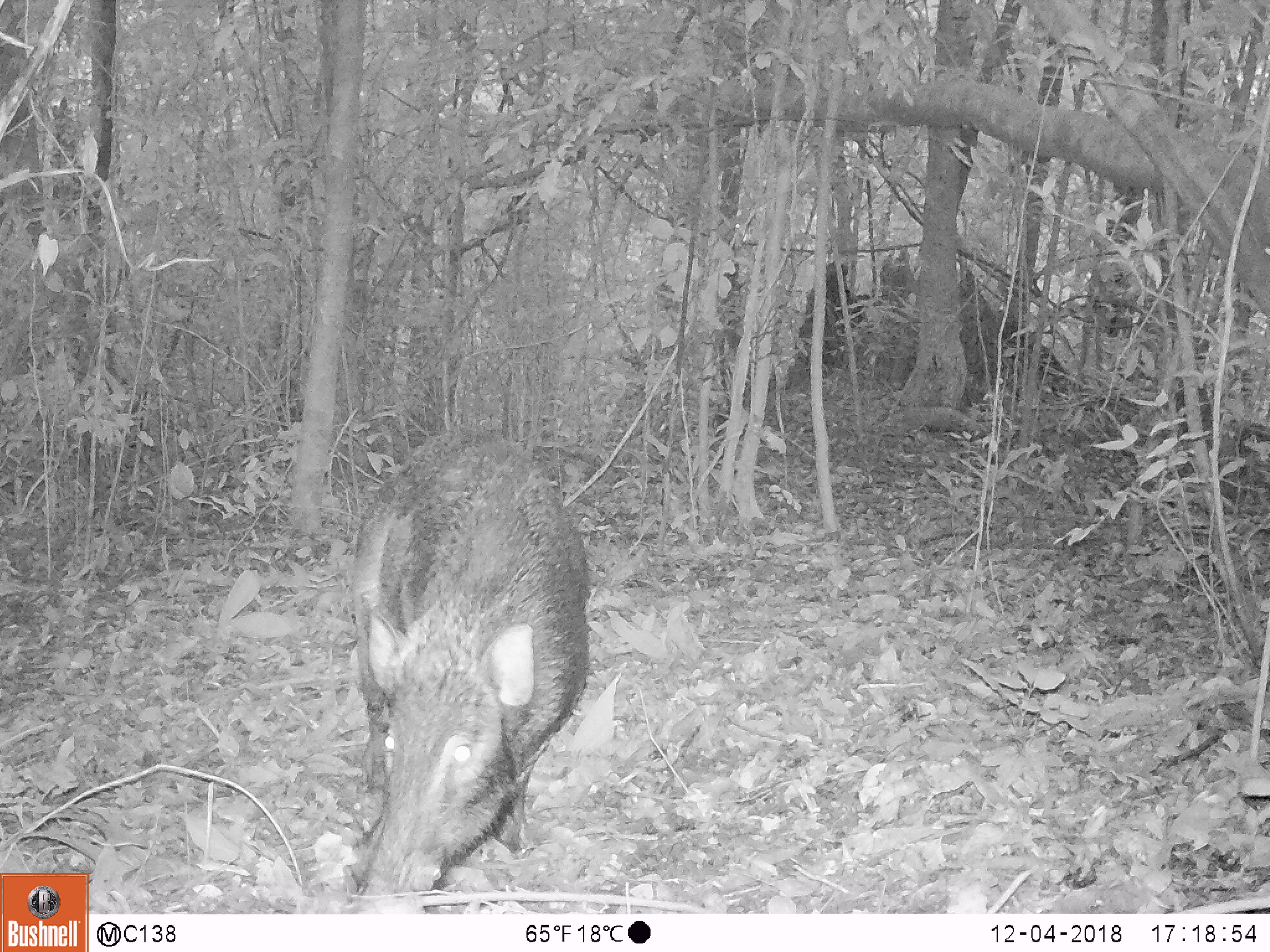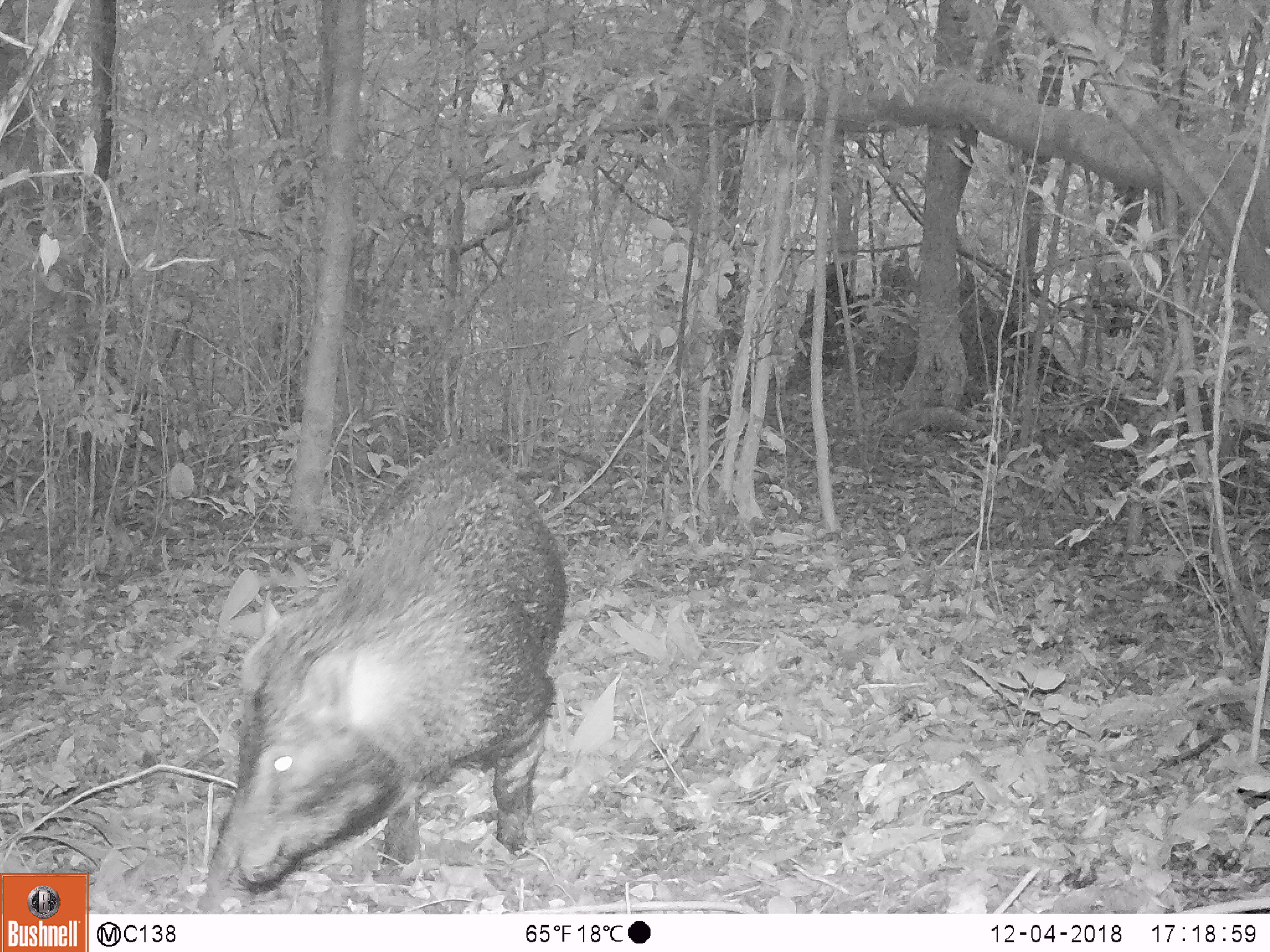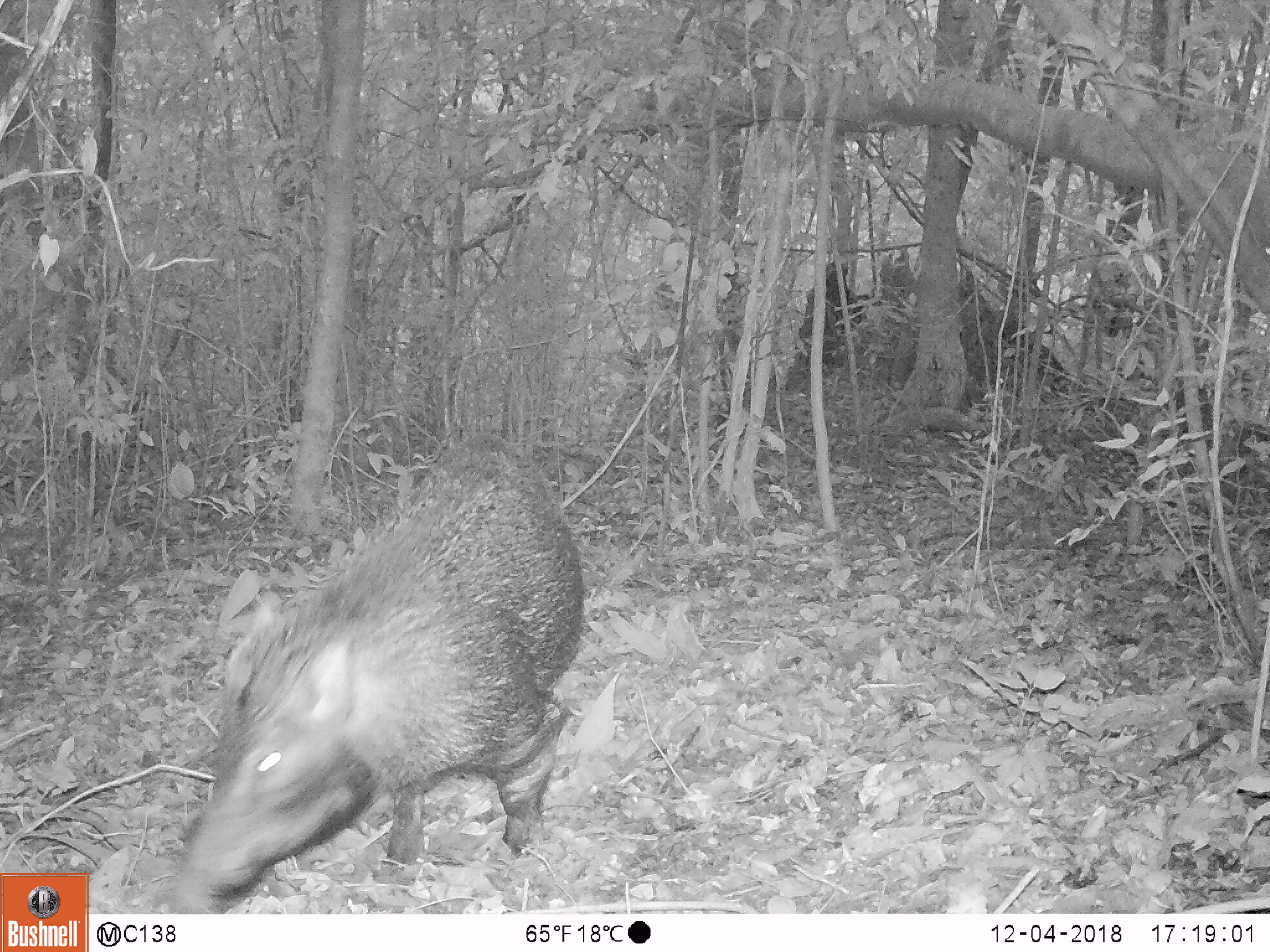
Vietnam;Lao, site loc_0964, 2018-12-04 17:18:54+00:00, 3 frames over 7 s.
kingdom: Animalia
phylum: Chordata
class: Mammalia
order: Artiodactyla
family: Suidae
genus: Sus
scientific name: Sus scrofa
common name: eurasian wild pig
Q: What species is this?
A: Eurasian wild pig (Sus scrofa).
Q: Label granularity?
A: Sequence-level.